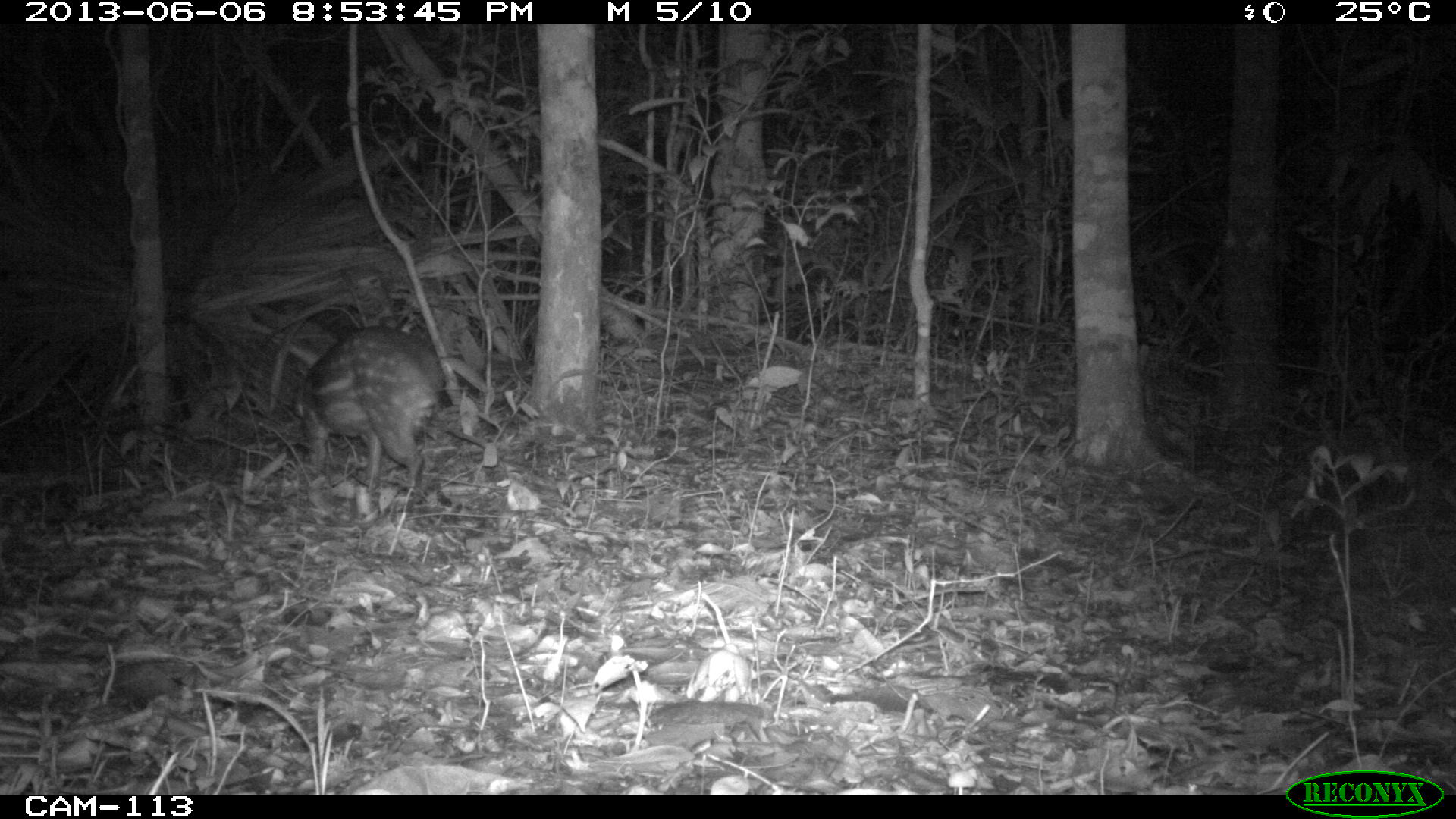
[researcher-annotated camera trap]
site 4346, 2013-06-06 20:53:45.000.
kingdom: Animalia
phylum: Chordata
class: Mammalia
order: Rodentia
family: Cuniculidae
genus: Cuniculus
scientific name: Cuniculus paca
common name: lowland paca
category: agouti paca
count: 1